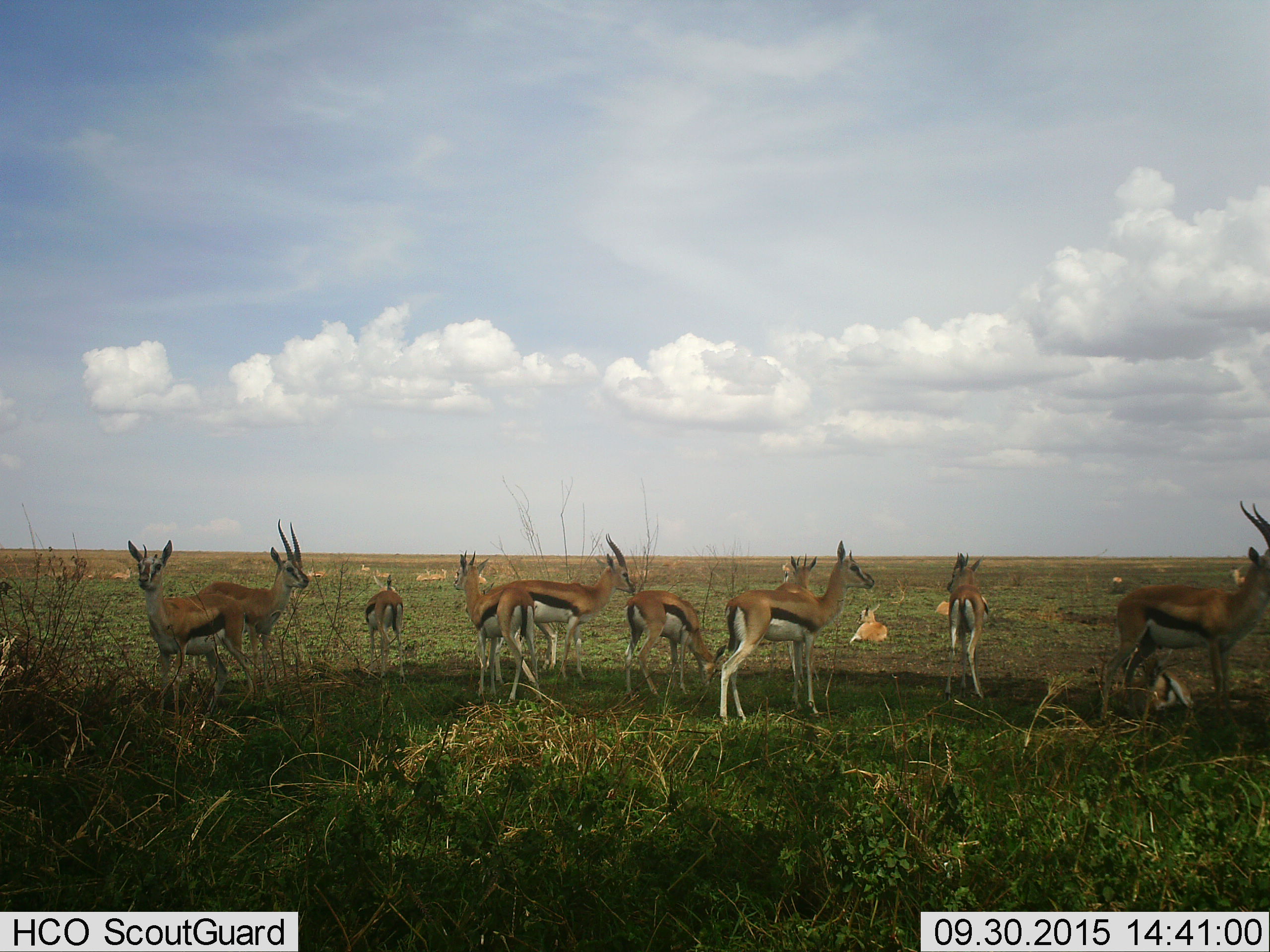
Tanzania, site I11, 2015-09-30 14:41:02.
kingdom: Animalia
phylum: Chordata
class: Mammalia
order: Artiodactyla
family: Bovidae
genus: Eudorcas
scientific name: Eudorcas thomsonii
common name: thomson's gazelle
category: gazellethomsons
Gazellethomsons (thomson's gazelle) (Eudorcas thomsonii), count 11-50. Behavior (volunteer vote fractions): standing 100%, resting 67%, moving 0%, interacting 0%. Young present (vote fraction): 44%. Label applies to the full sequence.